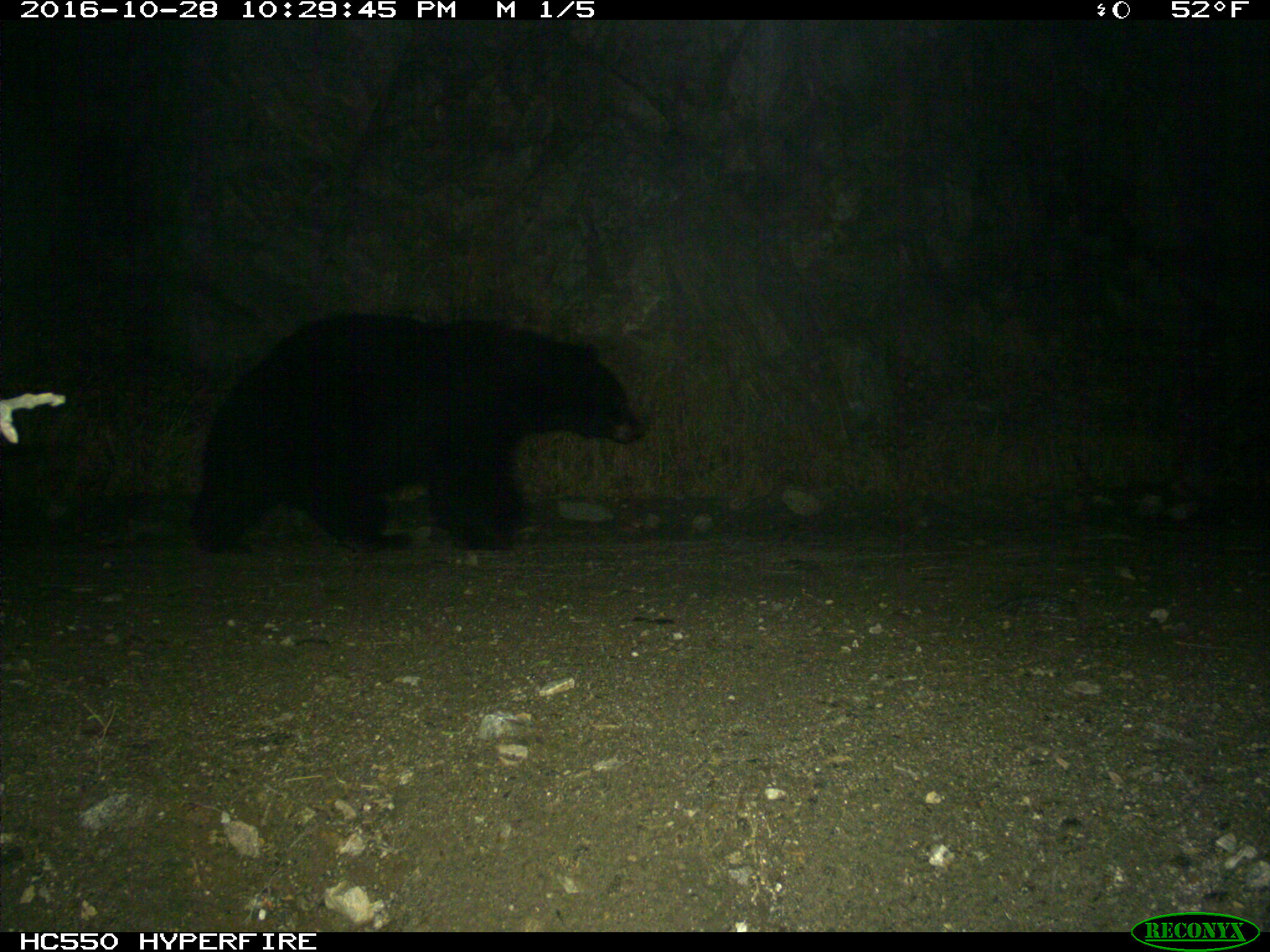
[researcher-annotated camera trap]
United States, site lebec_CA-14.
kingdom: Animalia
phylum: Chordata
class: Mammalia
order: Carnivora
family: Ursidae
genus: Ursus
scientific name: Ursus americanus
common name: american black bear